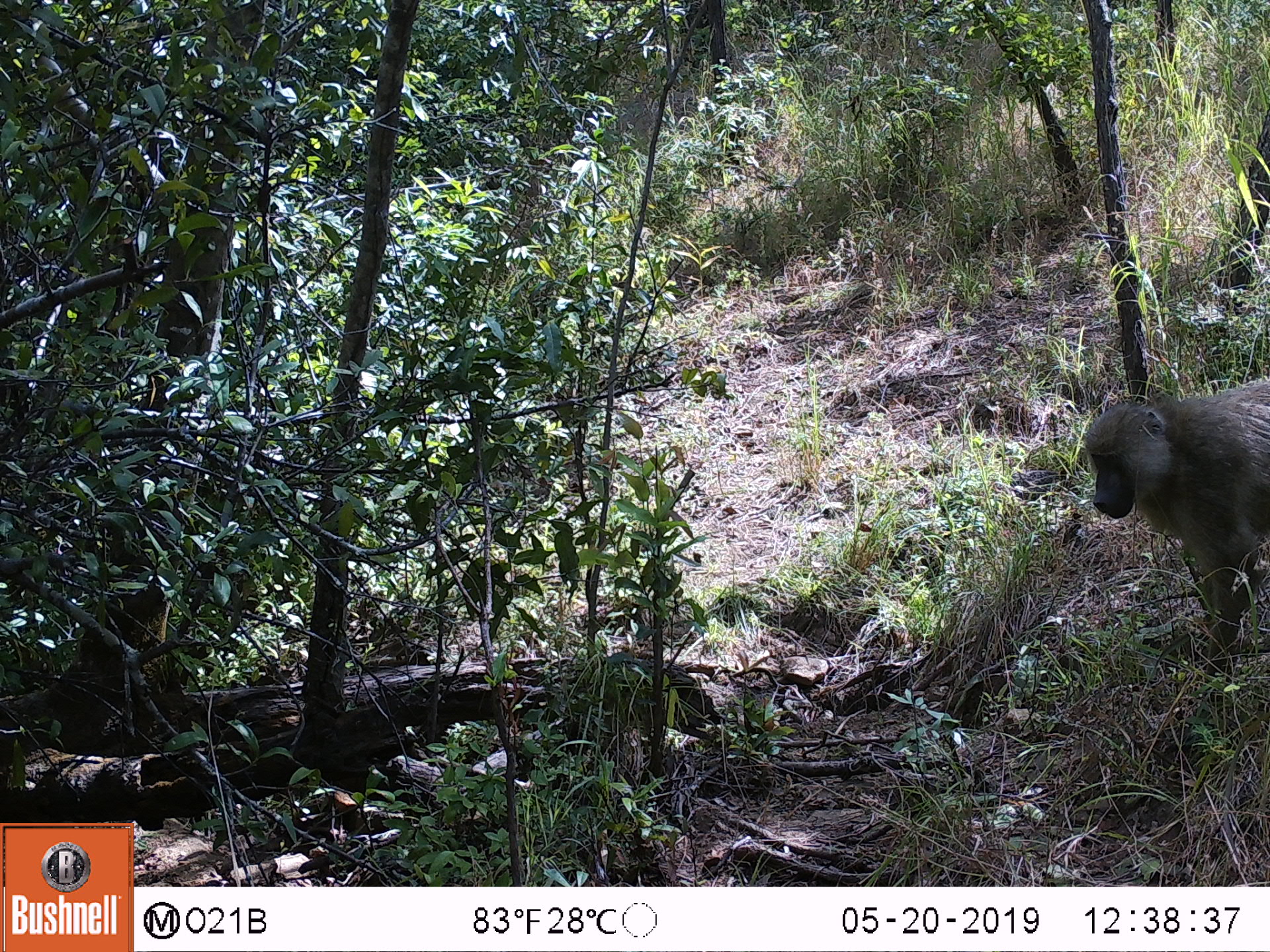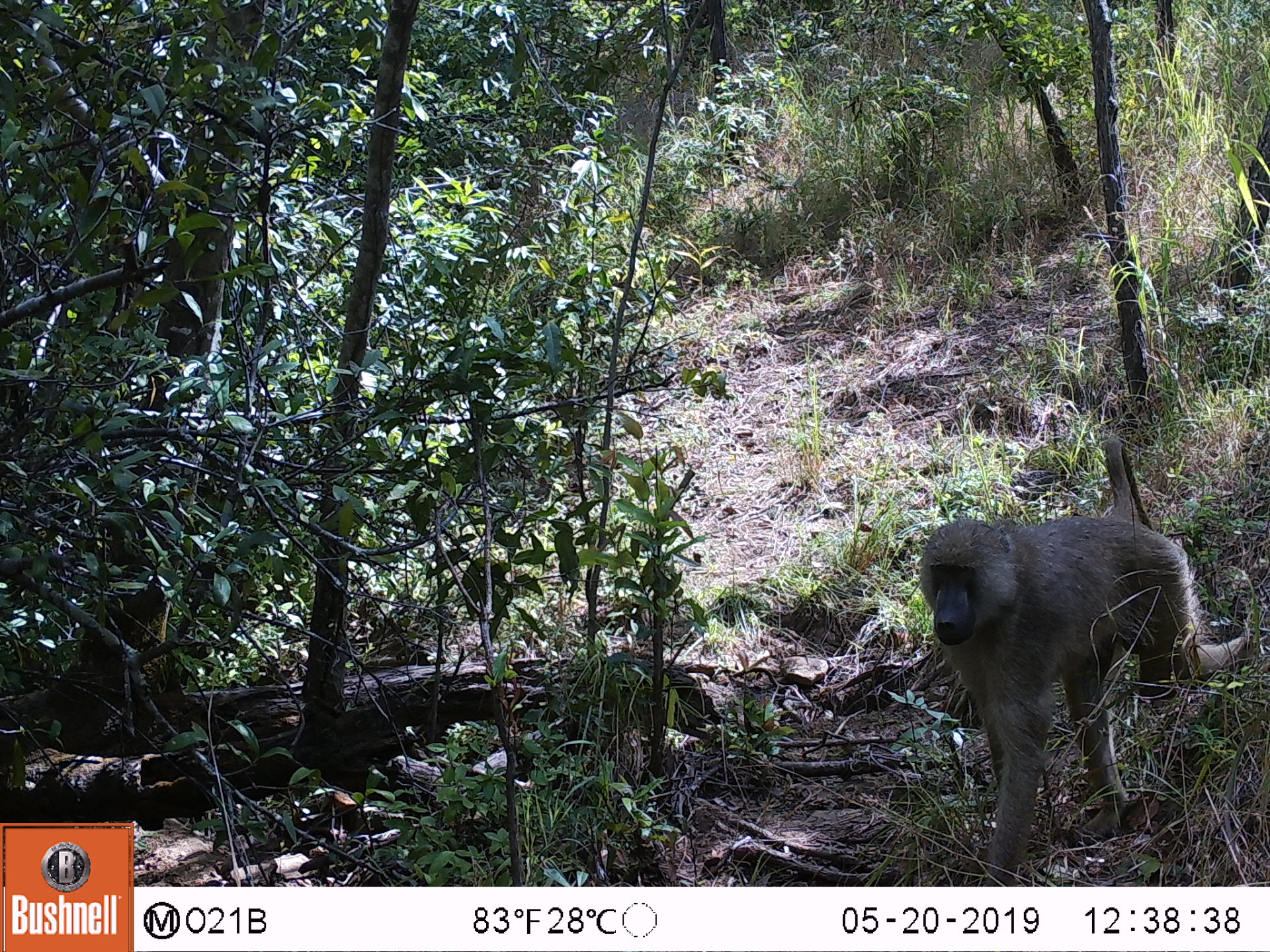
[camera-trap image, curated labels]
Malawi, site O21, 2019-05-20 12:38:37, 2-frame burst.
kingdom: Animalia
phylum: Chordata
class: Mammalia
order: Primates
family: Cercopithecidae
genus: Papio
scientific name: Papio cynocephalus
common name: yellow baboon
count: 1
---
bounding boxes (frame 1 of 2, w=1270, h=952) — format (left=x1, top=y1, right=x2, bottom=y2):
yellow baboon: (left=1074, top=374, right=1269, bottom=711)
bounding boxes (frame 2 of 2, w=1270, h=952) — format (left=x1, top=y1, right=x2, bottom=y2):
yellow baboon: (left=885, top=434, right=1258, bottom=886)